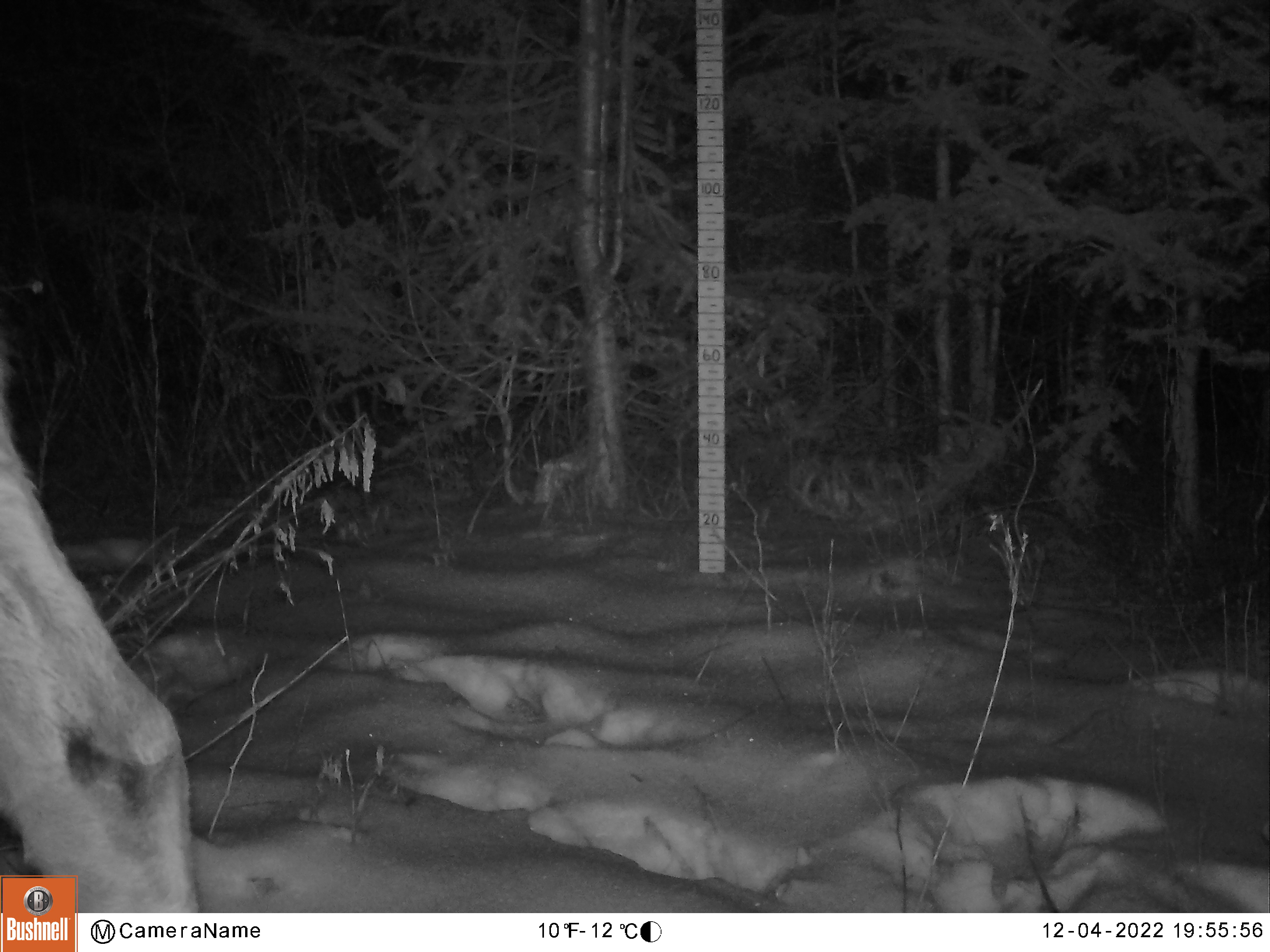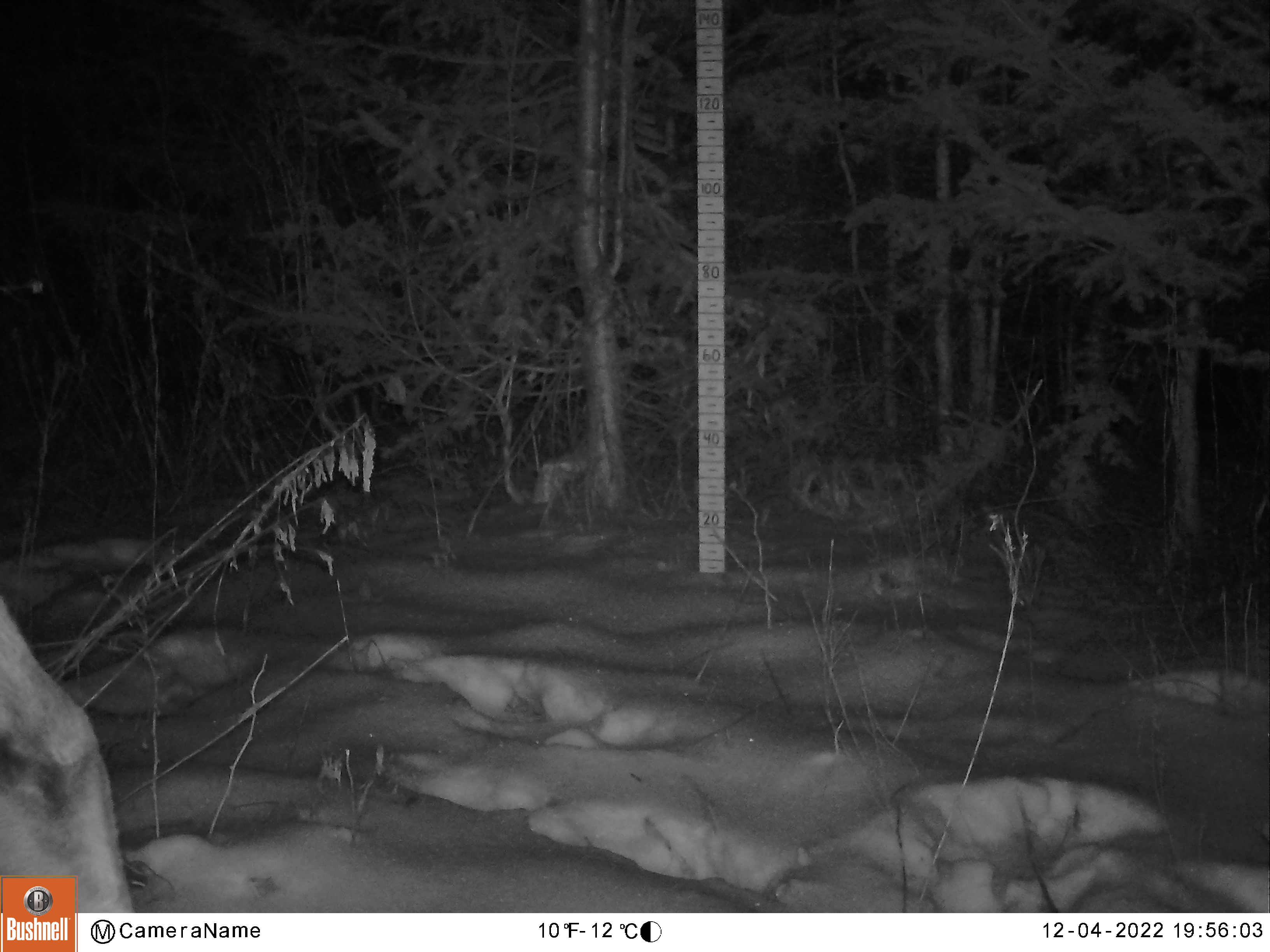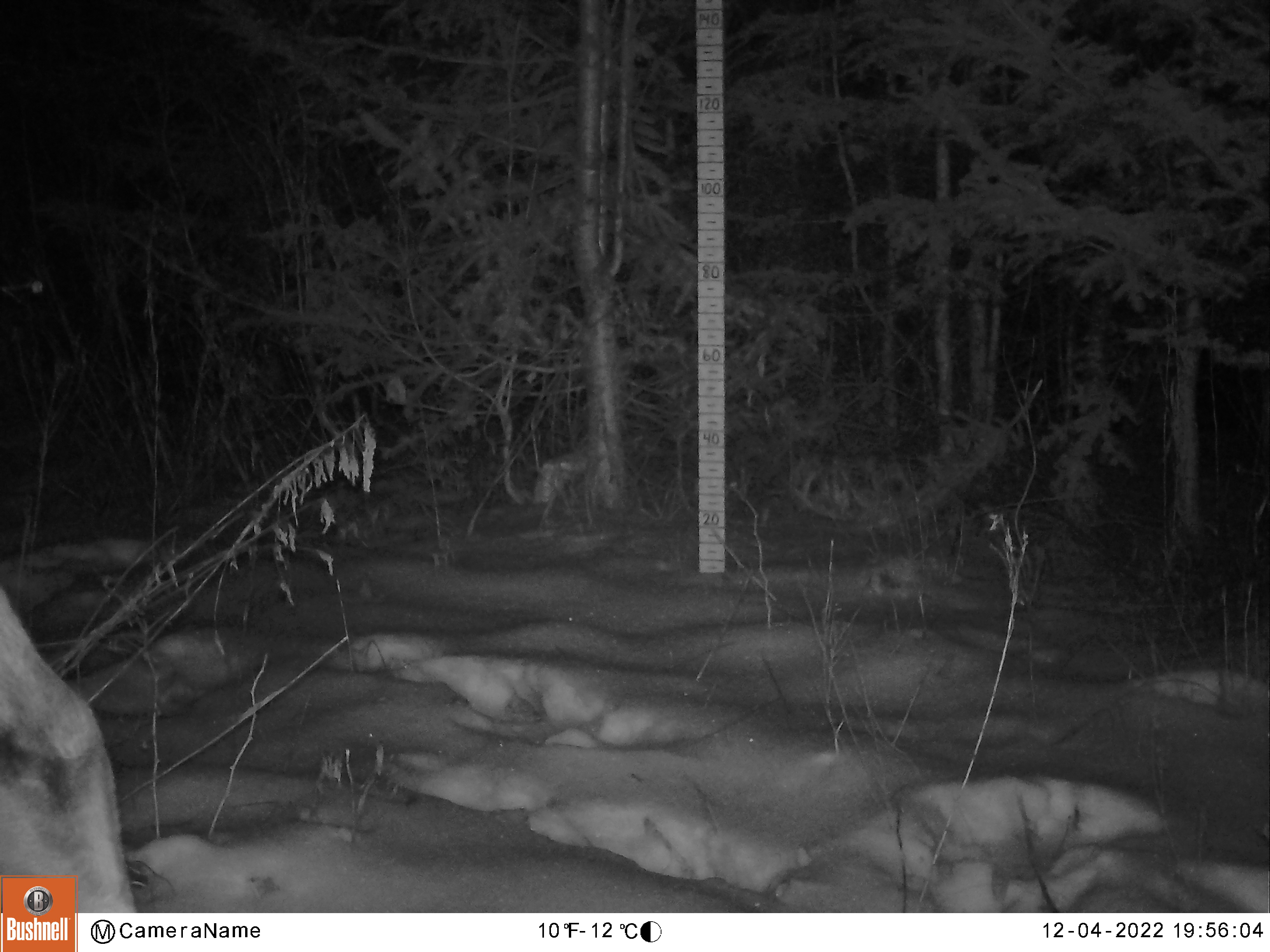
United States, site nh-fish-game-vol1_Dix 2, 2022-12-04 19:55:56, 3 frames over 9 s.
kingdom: Animalia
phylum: Chordata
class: Mammalia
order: Artiodactyla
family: Cervidae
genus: Alces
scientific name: Alces alces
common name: moose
Moose (Alces alces).